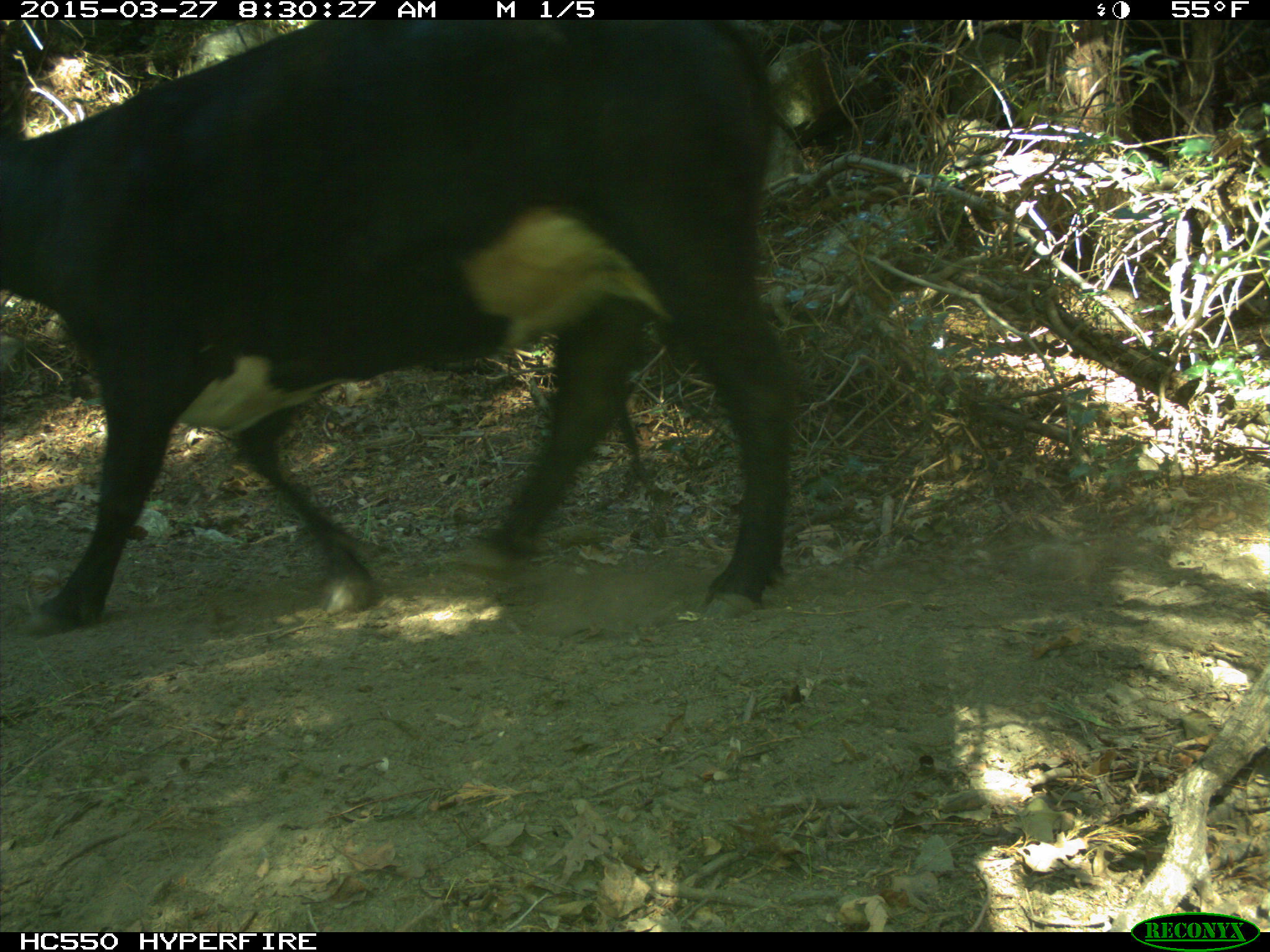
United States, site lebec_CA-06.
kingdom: Animalia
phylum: Chordata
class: Mammalia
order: Artiodactyla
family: Bovidae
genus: Bos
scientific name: Bos taurus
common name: domestic cow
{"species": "Bos taurus (domestic cow)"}